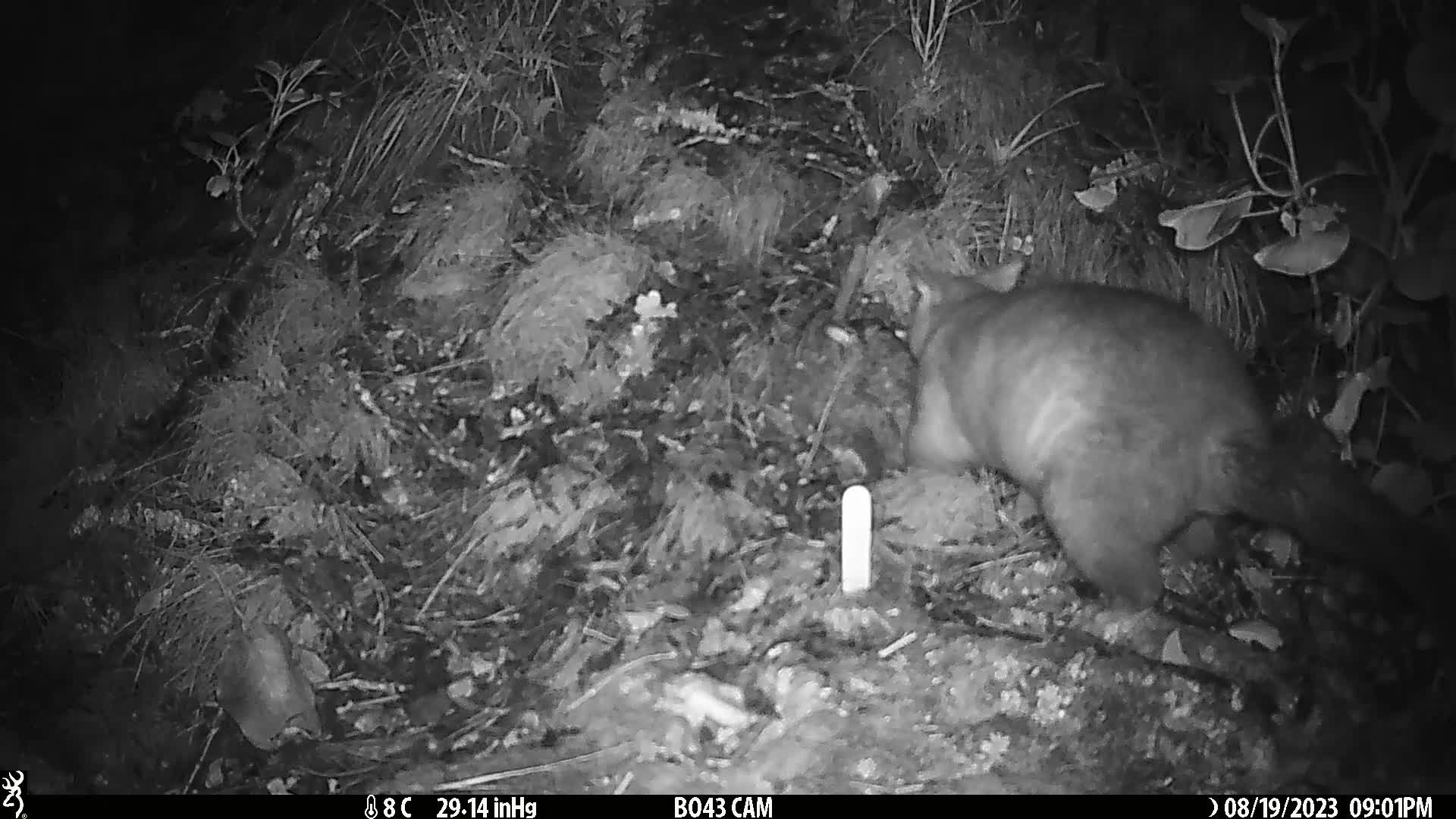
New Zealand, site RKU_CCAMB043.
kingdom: Animalia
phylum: Chordata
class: Mammalia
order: Diprotodontia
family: Phalangeridae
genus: Trichosurus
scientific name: Trichosurus vulpecula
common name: common brushtail possum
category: possum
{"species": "possum (common brushtail possum) (Trichosurus vulpecula)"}